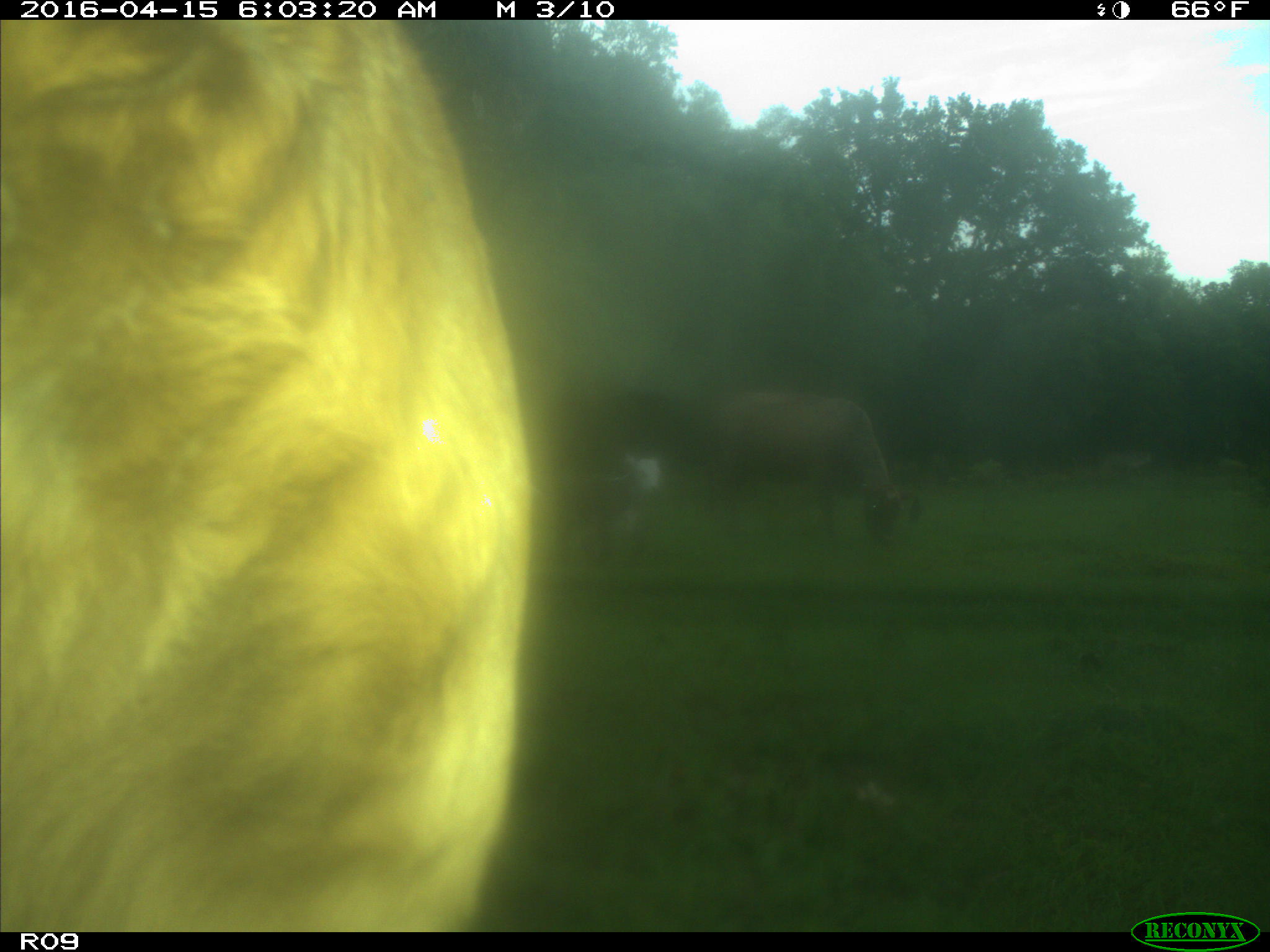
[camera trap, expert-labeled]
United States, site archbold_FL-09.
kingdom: Animalia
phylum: Chordata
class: Mammalia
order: Artiodactyla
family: Bovidae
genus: Bos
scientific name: Bos taurus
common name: domestic cow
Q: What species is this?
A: Bos taurus (domestic cow).